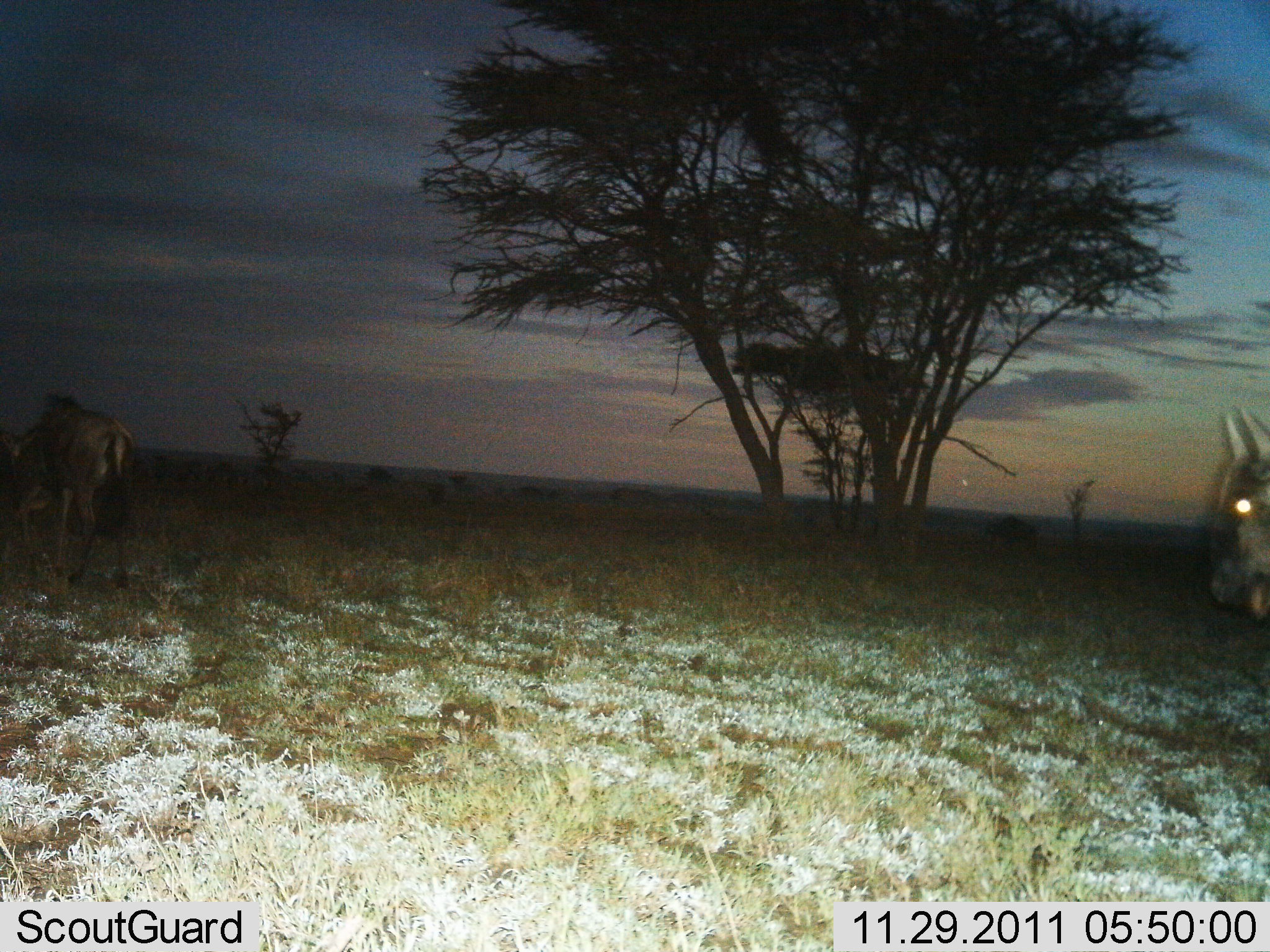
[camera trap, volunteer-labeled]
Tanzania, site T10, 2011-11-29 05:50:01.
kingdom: Animalia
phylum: Chordata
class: Mammalia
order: Artiodactyla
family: Bovidae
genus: Connochaetes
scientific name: Connochaetes taurinus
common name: blue wildebeest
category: wildebeest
Wildebeest (blue wildebeest) (Connochaetes taurinus), count 2. Behavior (volunteer vote fractions): standing 50%, resting 0%, moving 50%, interacting 0%. Young present (vote fraction): 0%. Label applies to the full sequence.